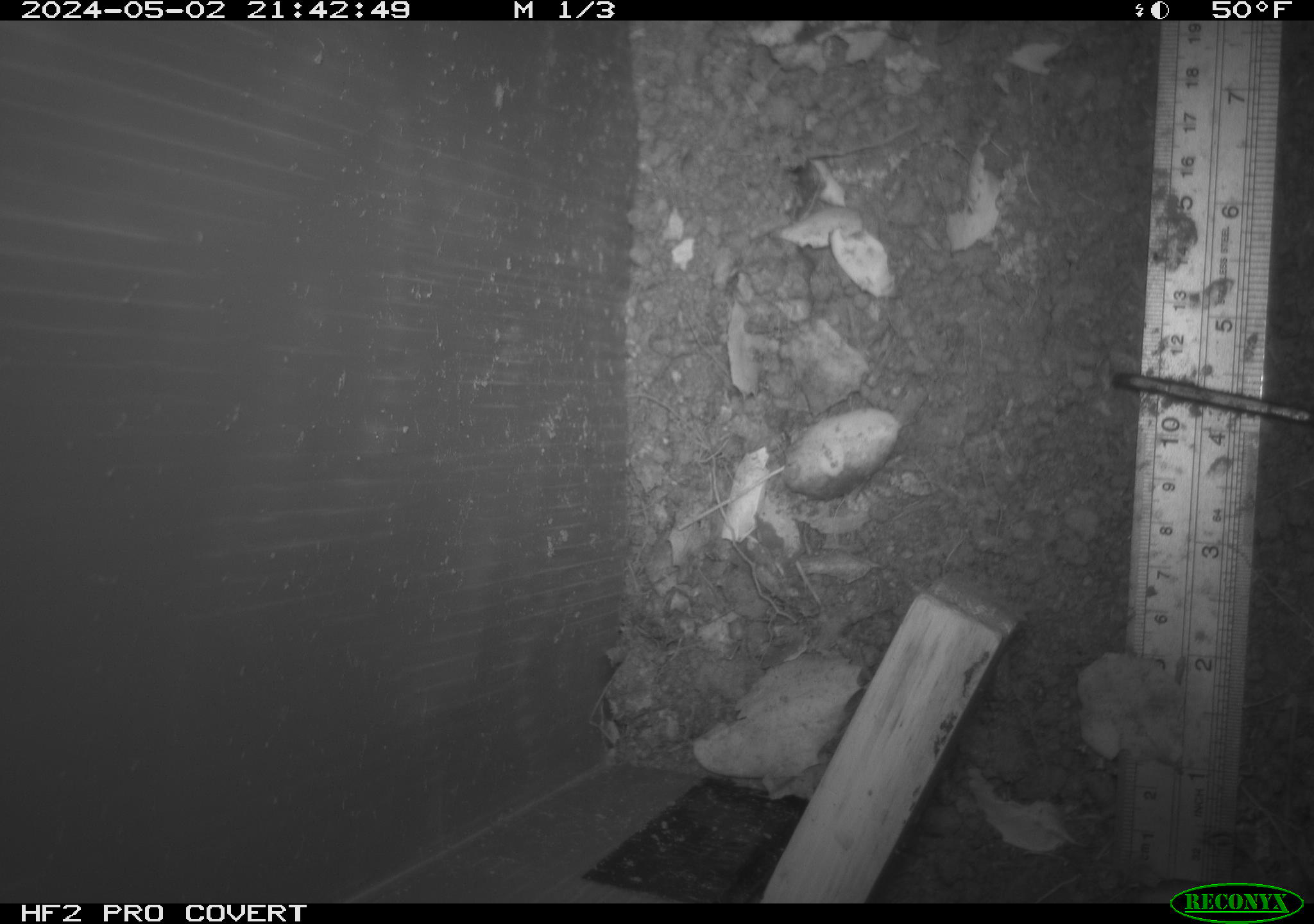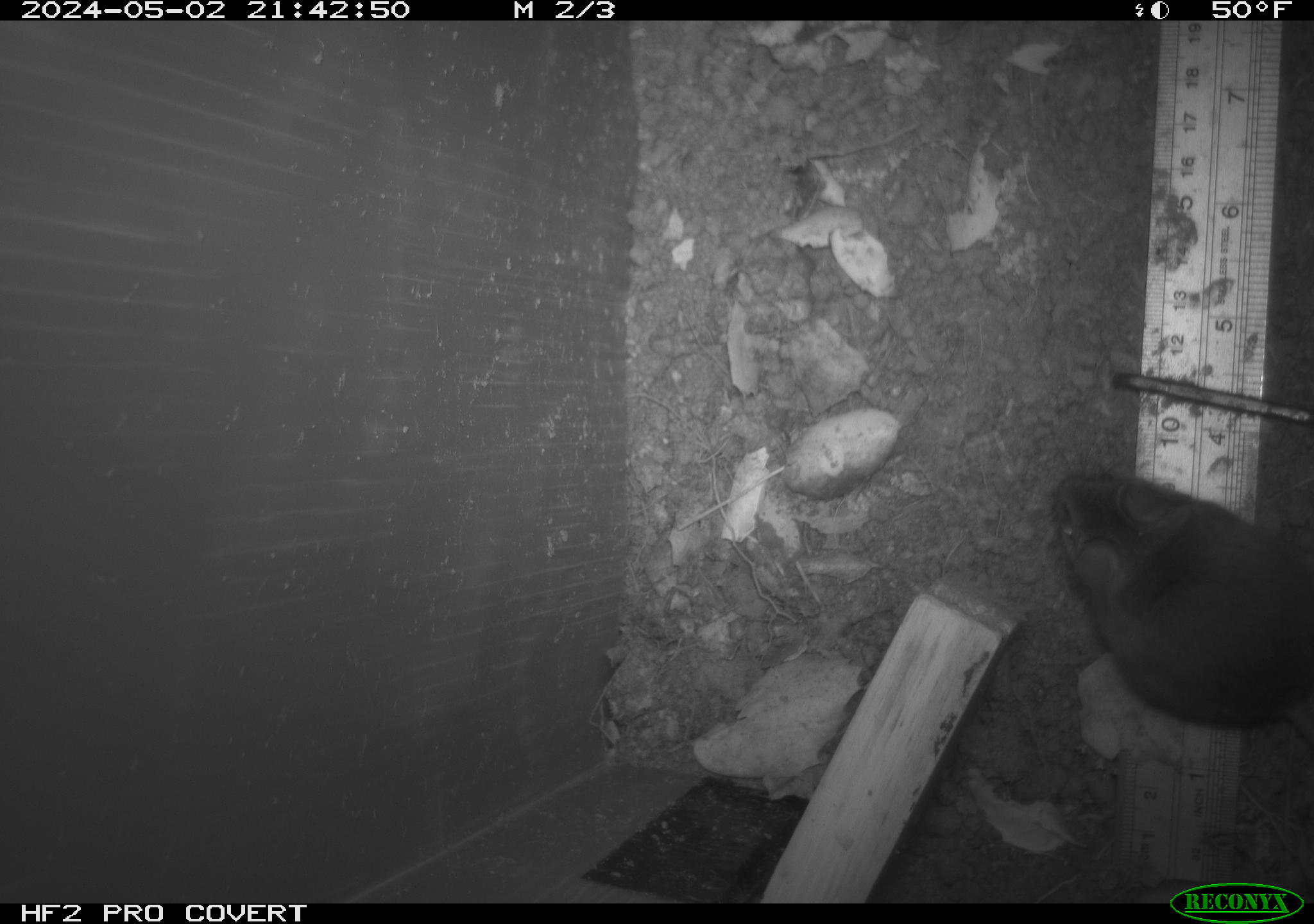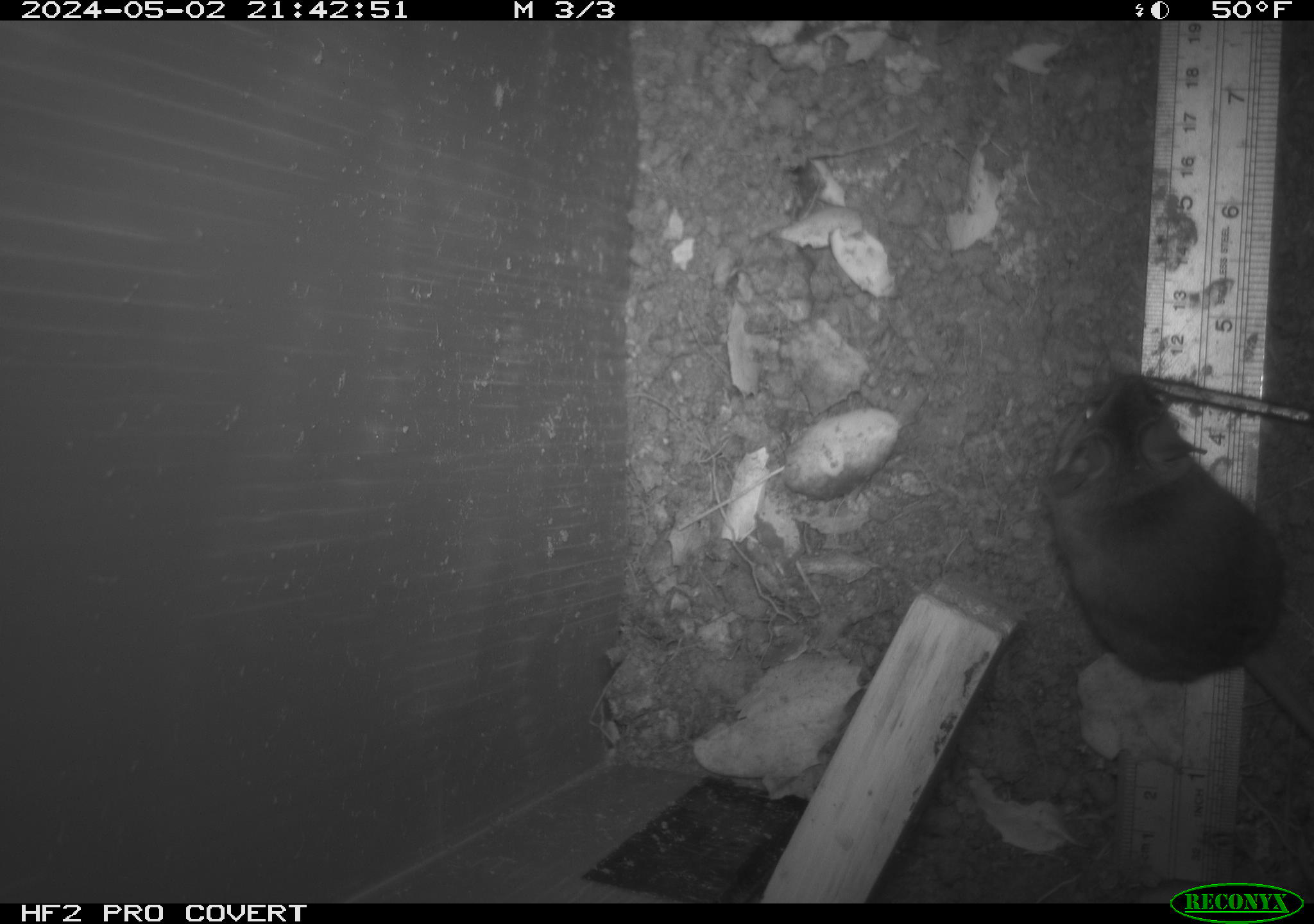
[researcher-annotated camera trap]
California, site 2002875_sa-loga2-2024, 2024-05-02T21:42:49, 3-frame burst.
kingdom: Animalia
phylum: Chordata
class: Mammalia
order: Rodentia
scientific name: Rodentia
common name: rodent